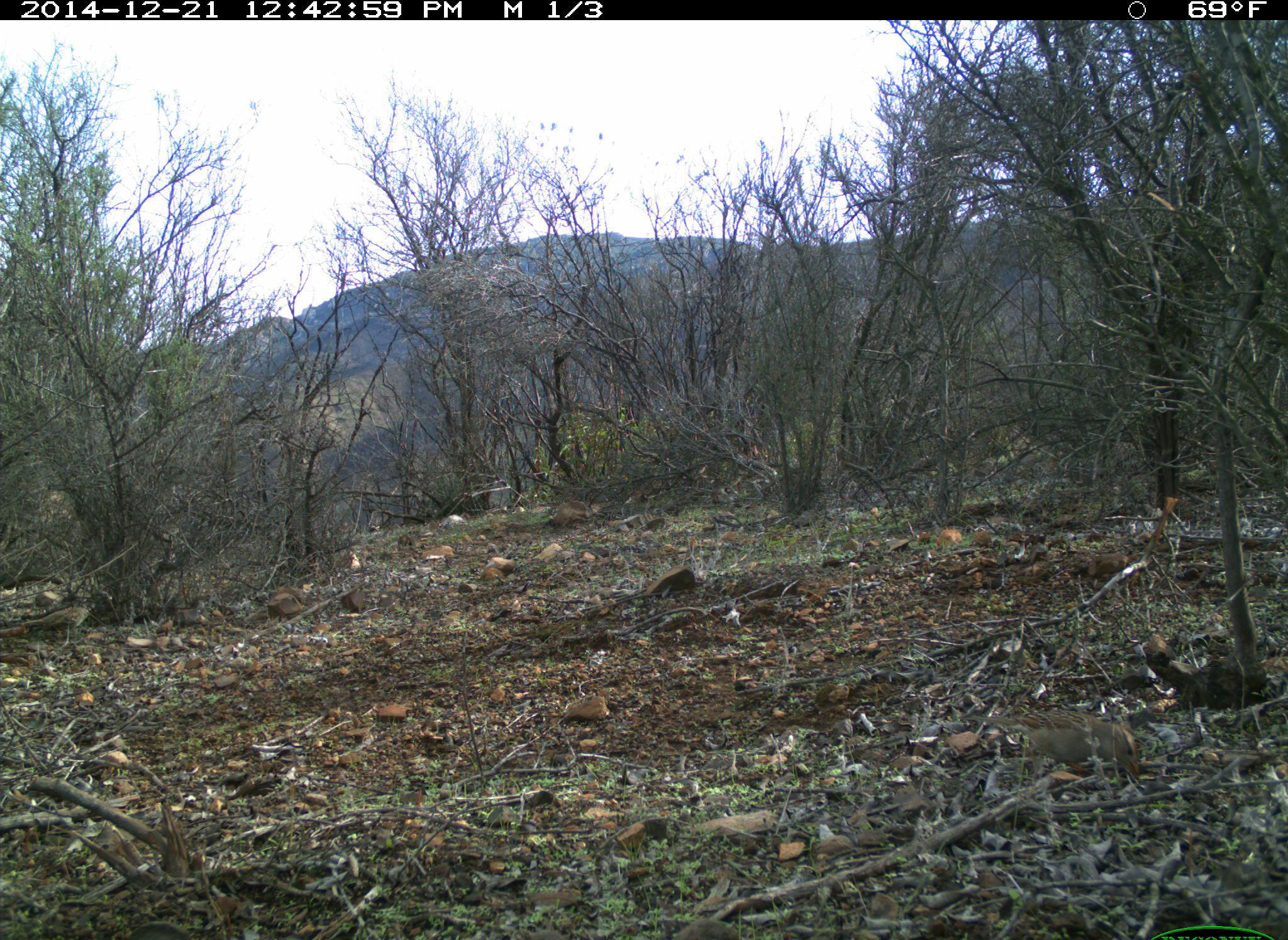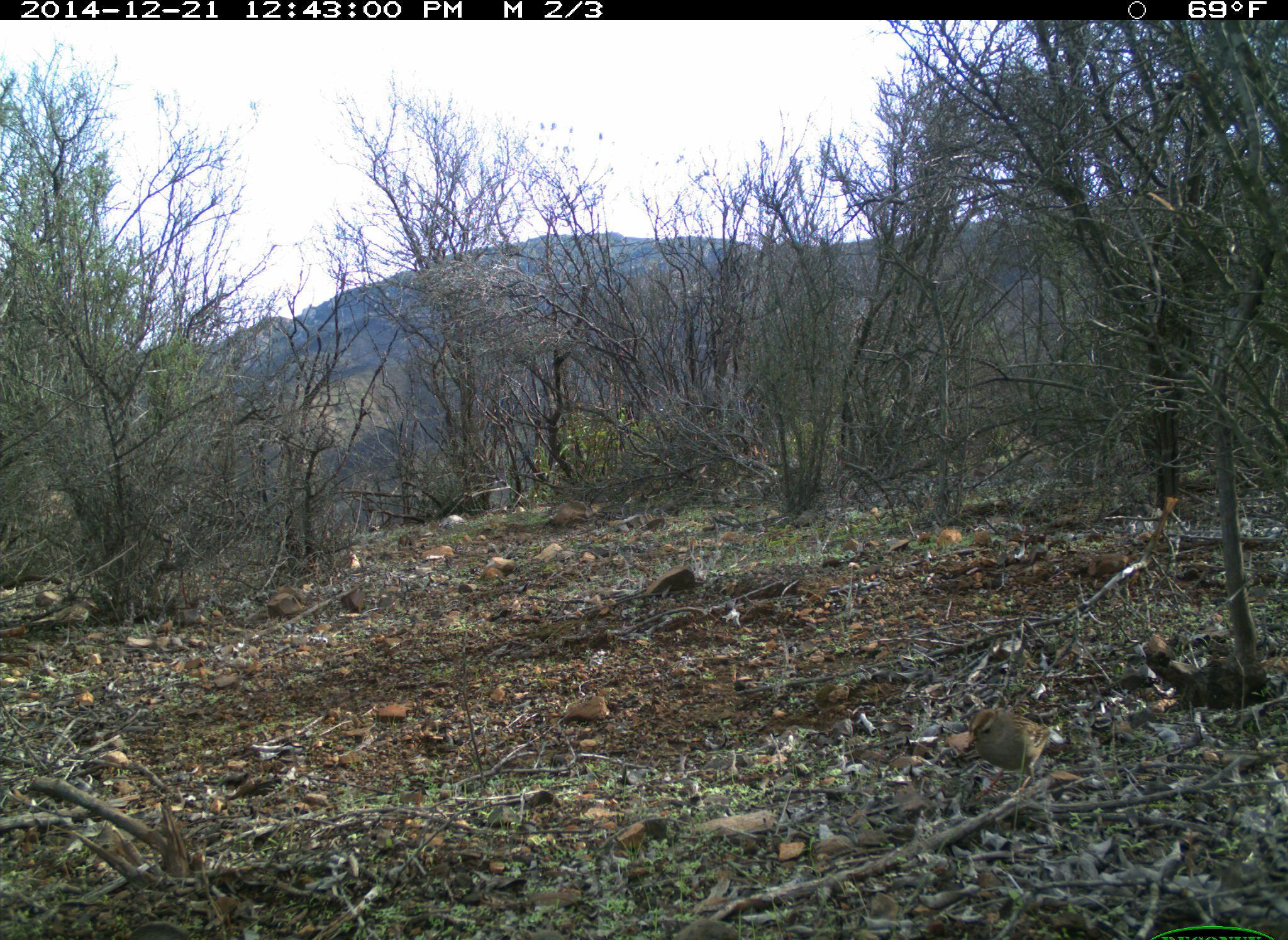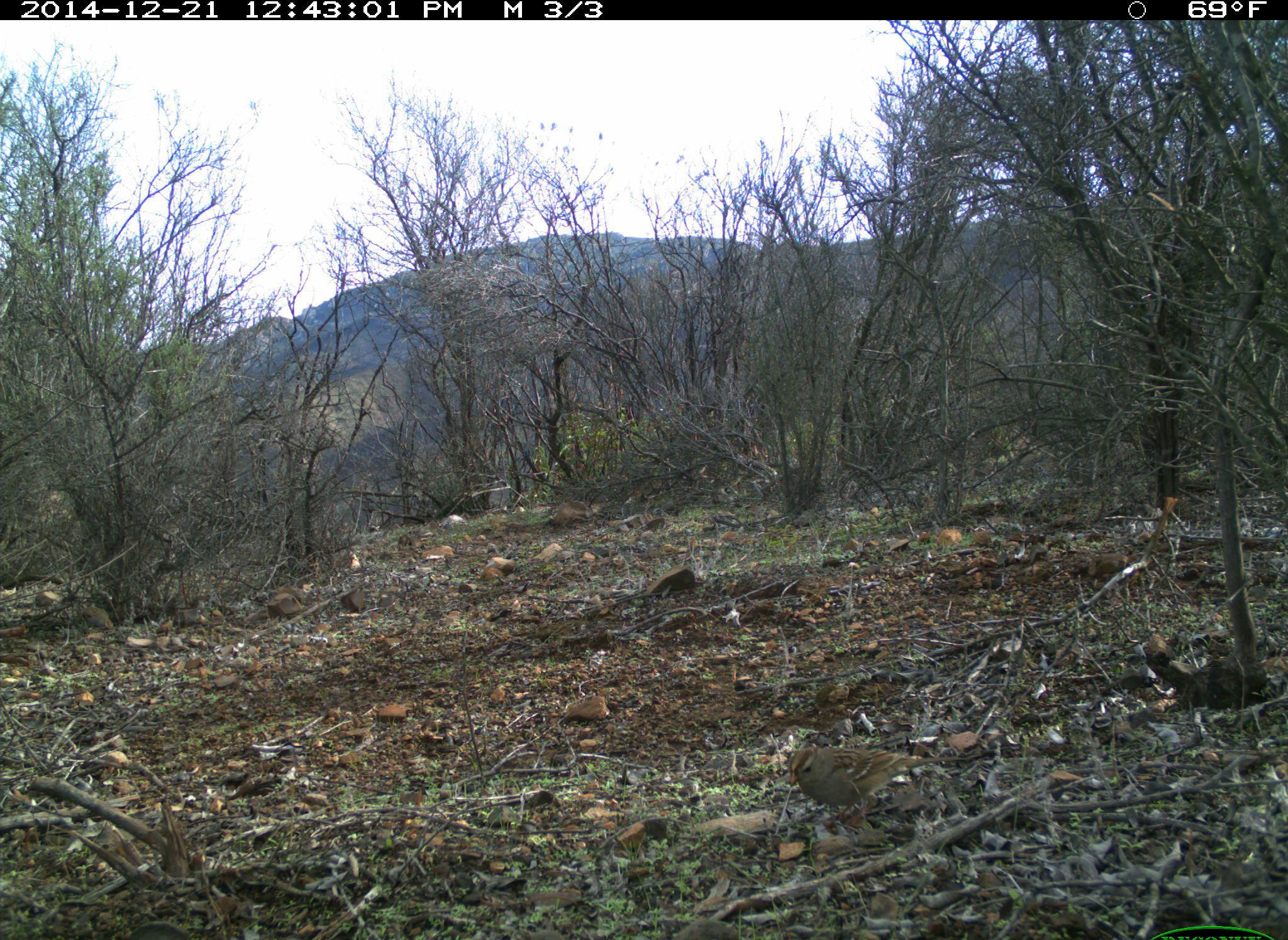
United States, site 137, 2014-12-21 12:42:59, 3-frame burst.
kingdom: Animalia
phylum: Chordata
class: Aves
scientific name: Aves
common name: bird